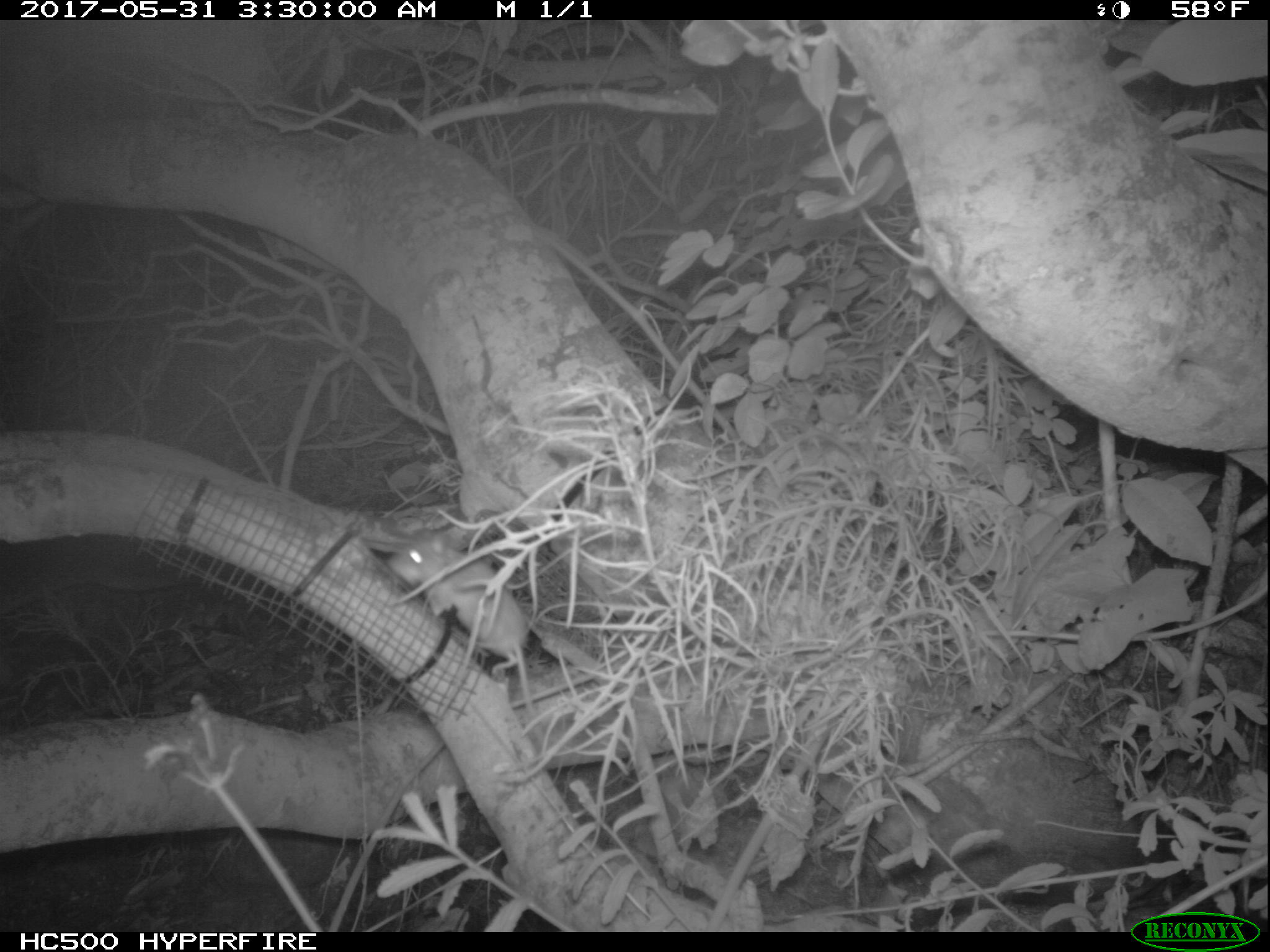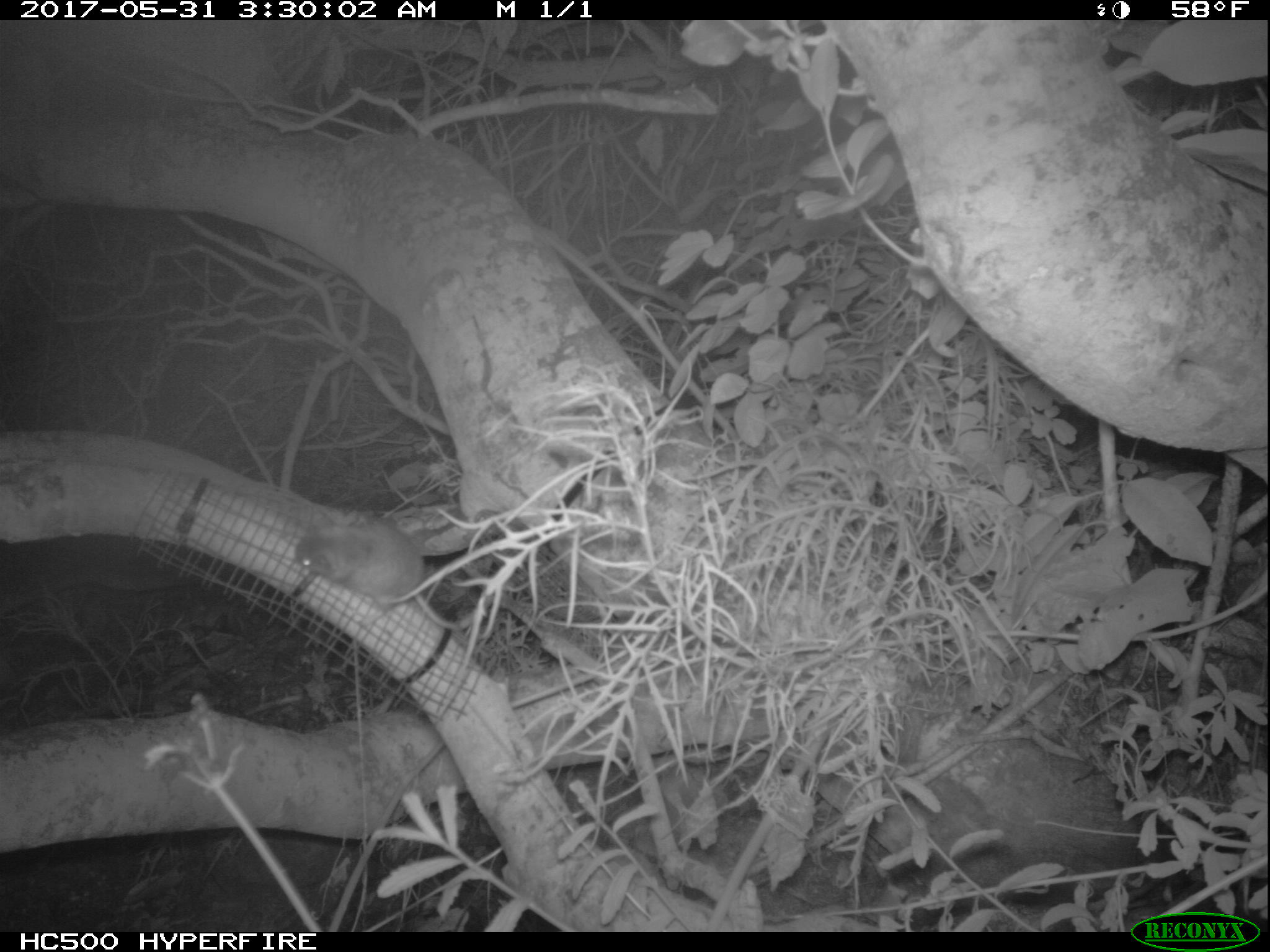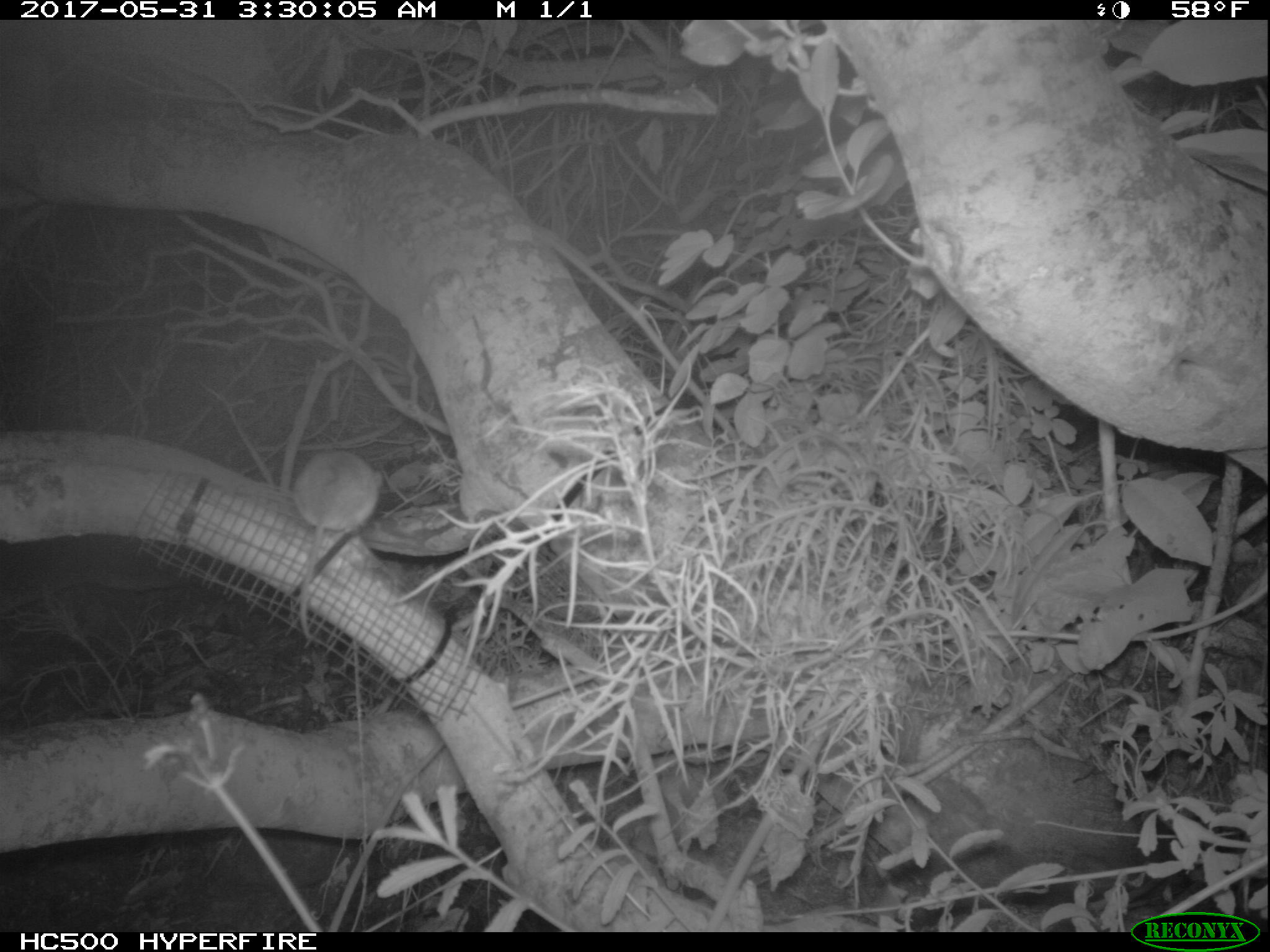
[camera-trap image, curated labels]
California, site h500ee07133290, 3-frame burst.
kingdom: Animalia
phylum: Chordata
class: Mammalia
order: Rodentia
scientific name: Rodentia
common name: rodent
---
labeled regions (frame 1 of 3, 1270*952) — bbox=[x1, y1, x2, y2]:
rodent: bbox=[386, 531, 546, 746]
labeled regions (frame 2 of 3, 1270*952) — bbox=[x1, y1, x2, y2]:
rodent: bbox=[292, 513, 488, 629]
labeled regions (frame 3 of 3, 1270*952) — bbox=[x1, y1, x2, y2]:
rodent: bbox=[294, 447, 381, 641]